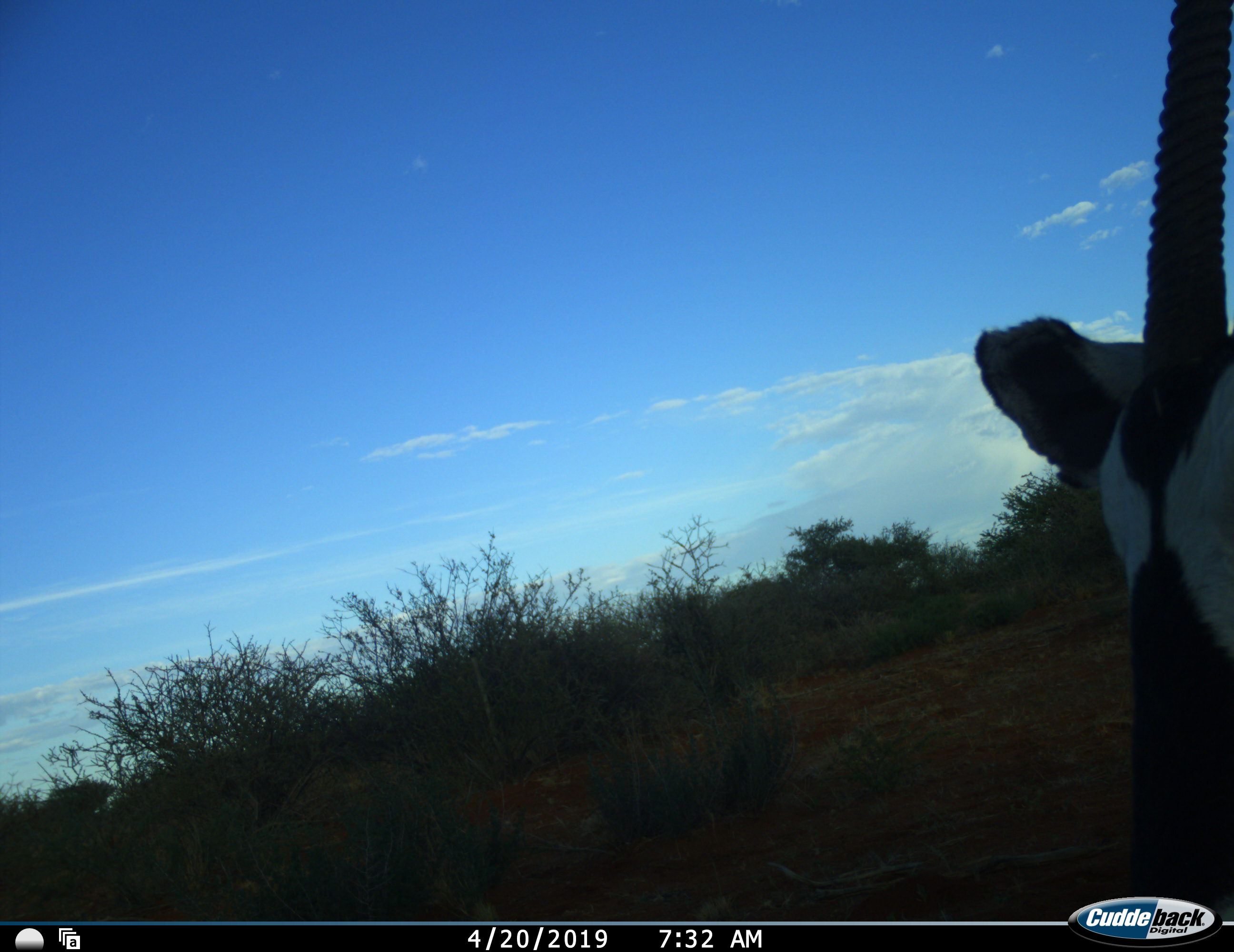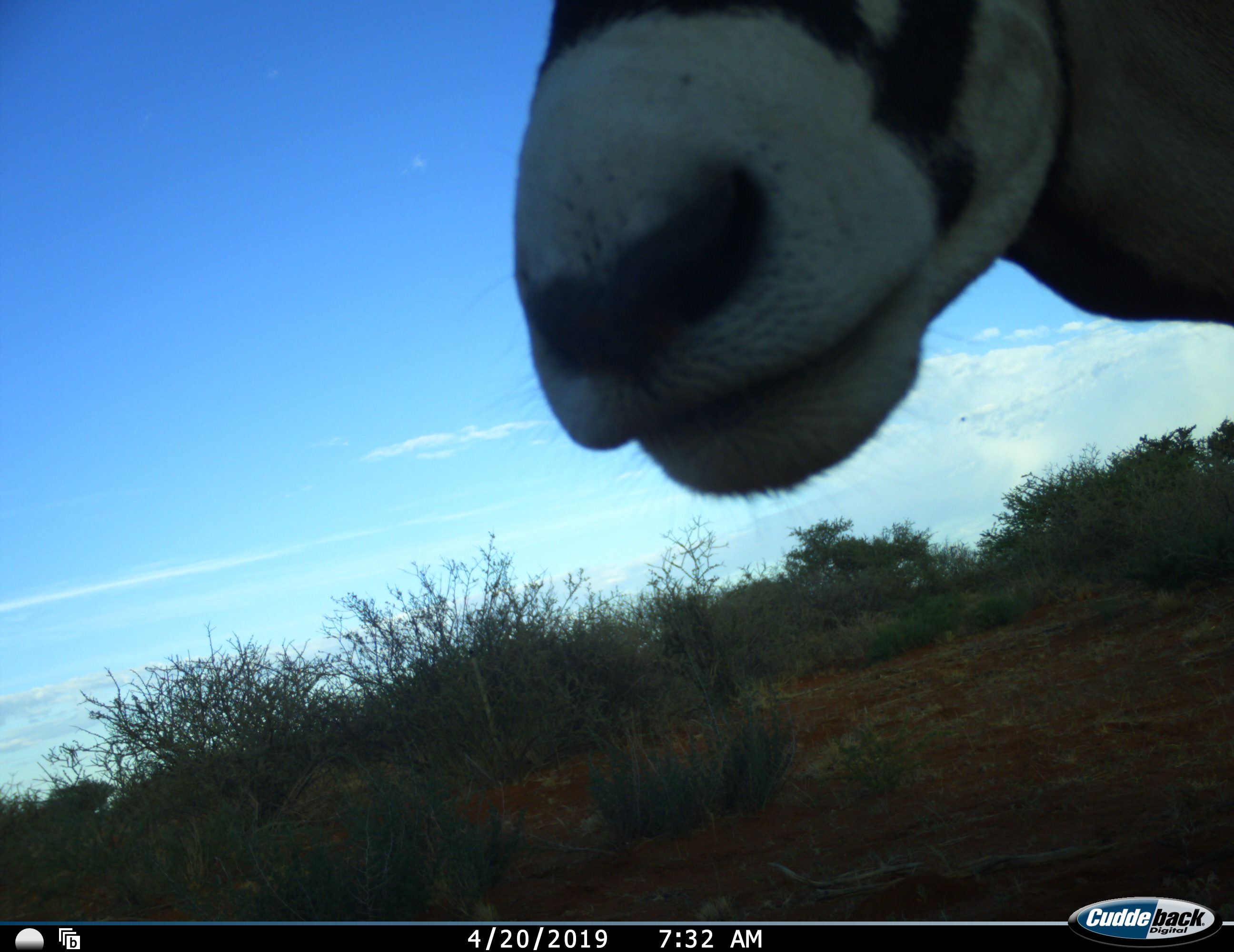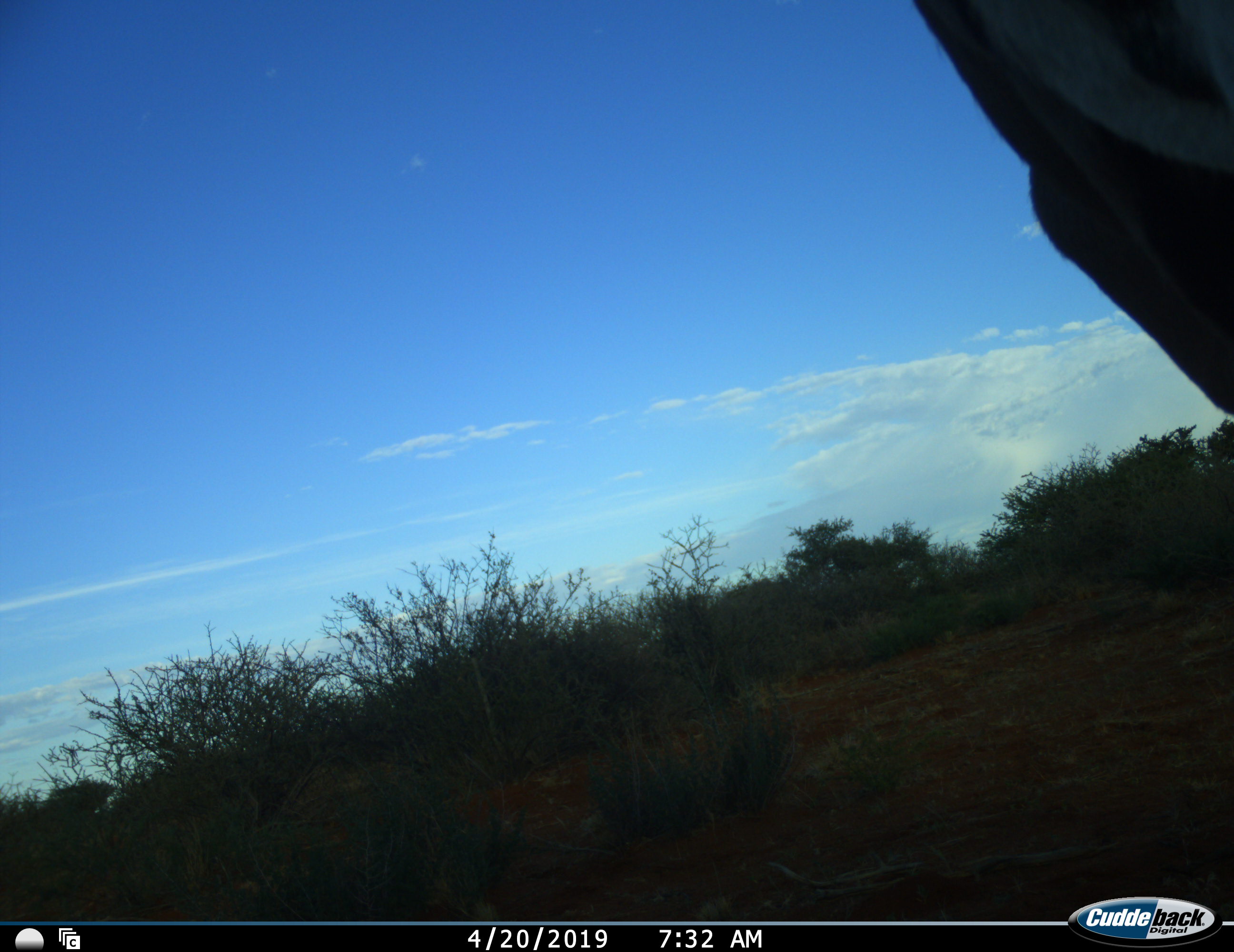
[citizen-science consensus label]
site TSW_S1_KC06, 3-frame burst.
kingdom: Animalia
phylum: Chordata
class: Mammalia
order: Artiodactyla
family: Bovidae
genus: Oryx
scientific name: Oryx gazella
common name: gemsbok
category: oryx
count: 1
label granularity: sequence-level